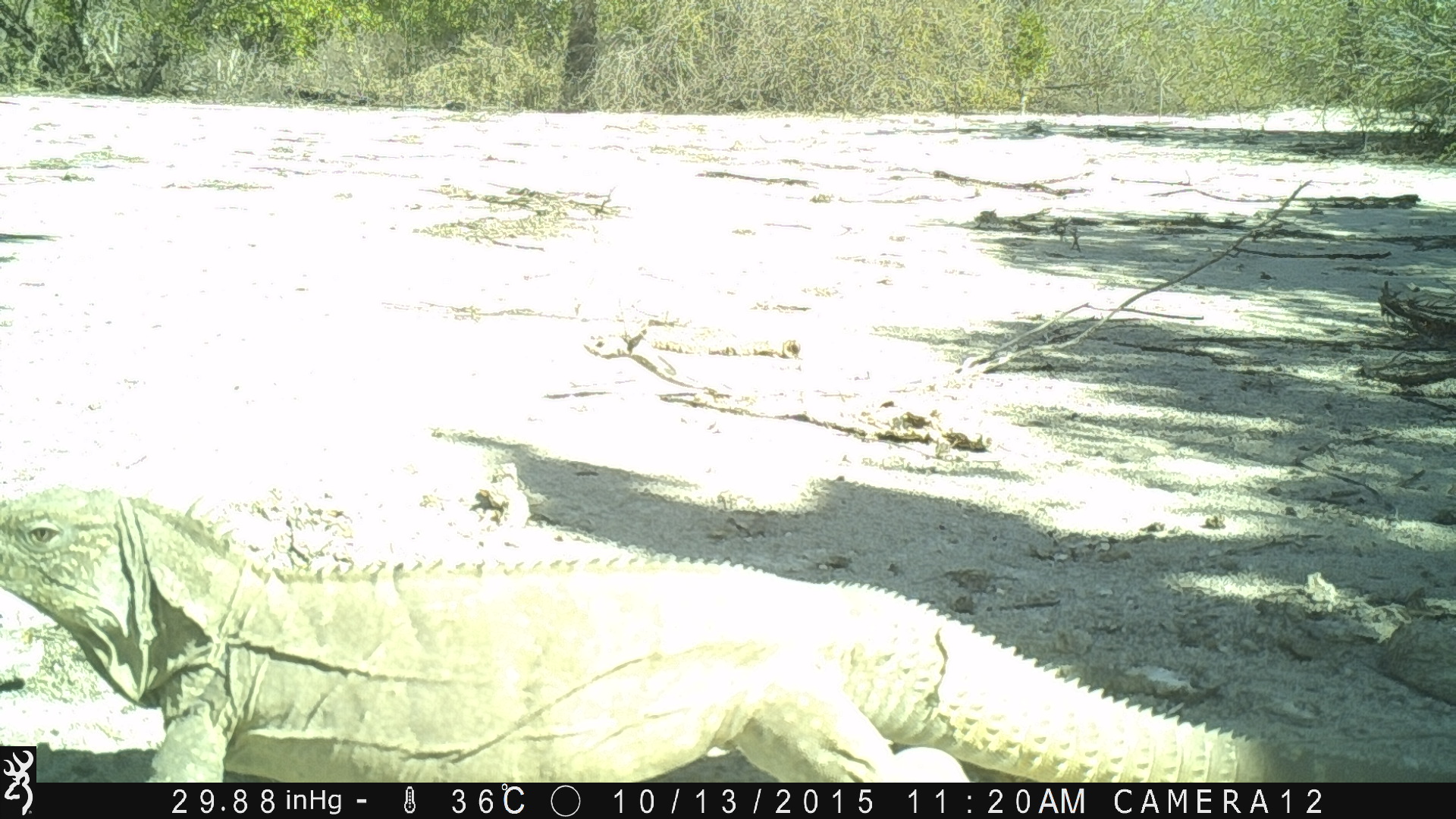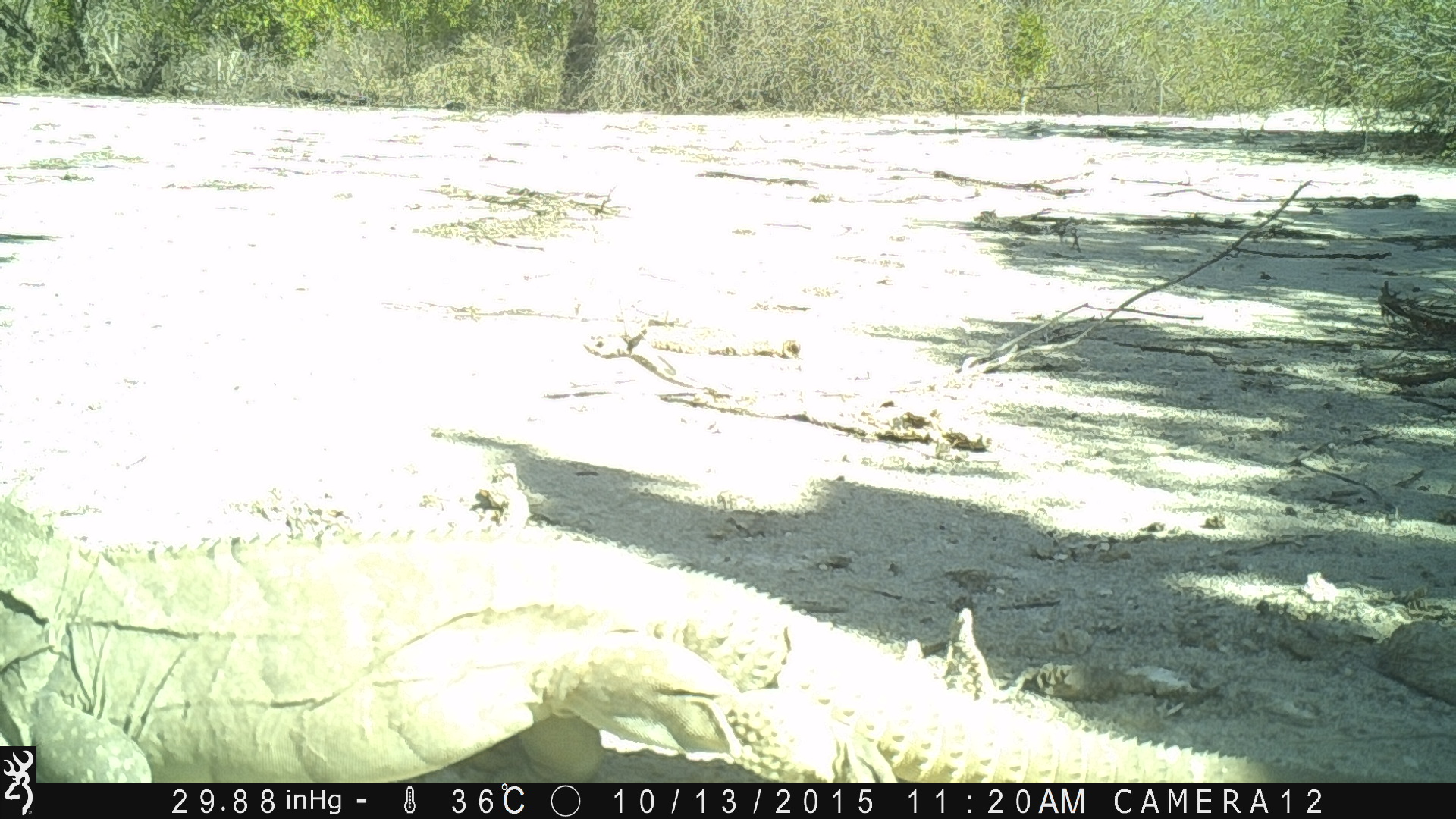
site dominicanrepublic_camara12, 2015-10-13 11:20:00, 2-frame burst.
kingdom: Animalia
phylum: Chordata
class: Reptilia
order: Squamata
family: Iguanidae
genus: Iguana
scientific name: Iguana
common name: typical iguanas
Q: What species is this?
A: Iguana (typical iguanas).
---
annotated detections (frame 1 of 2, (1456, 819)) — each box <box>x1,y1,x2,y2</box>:
iguana: <box>0,491,1360,789</box>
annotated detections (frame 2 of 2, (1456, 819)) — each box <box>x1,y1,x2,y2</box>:
iguana: <box>35,519,1321,783</box>